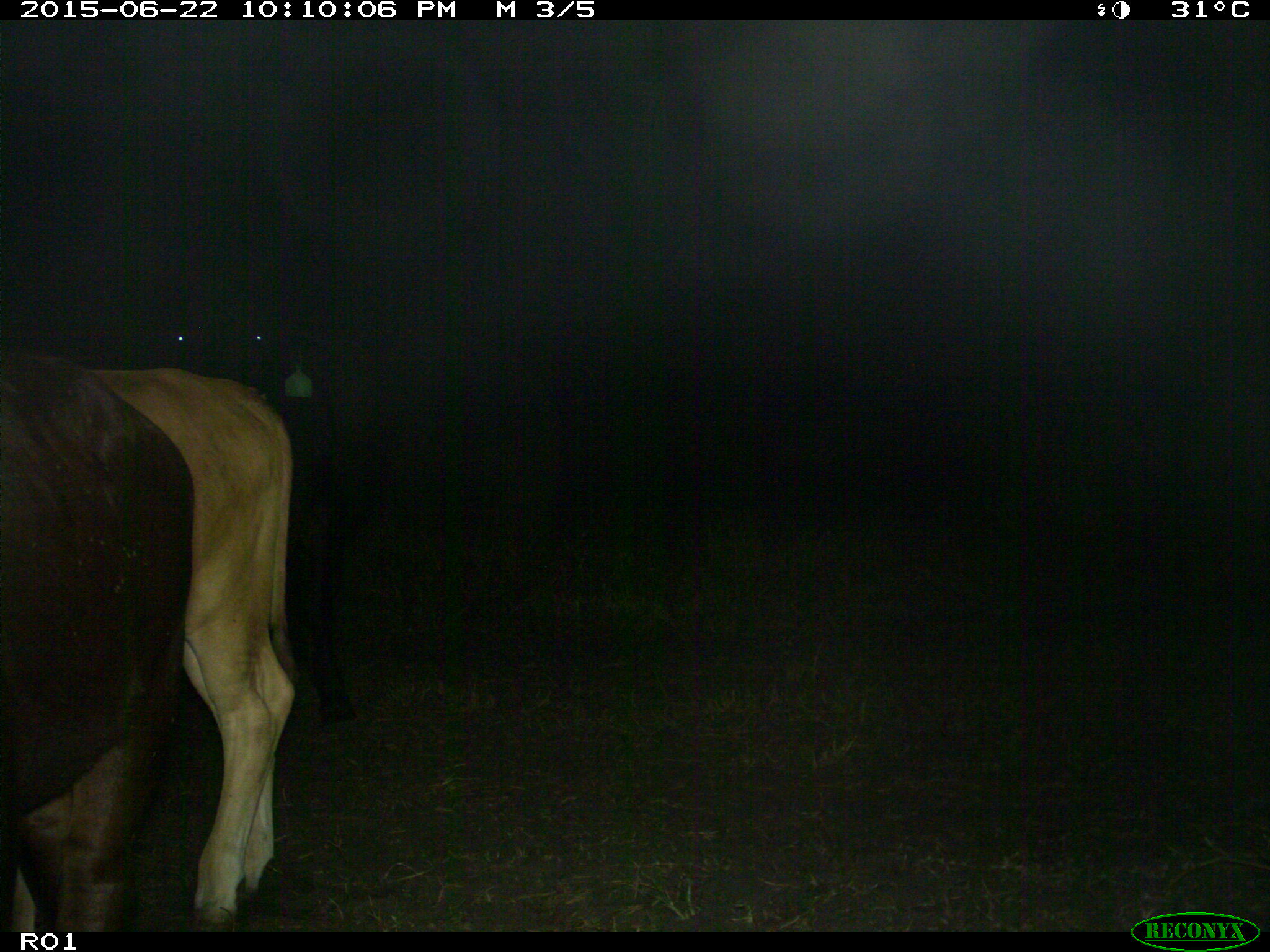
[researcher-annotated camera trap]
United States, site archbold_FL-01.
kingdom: Animalia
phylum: Chordata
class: Mammalia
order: Artiodactyla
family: Bovidae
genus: Bos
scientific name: Bos taurus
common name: domestic cow